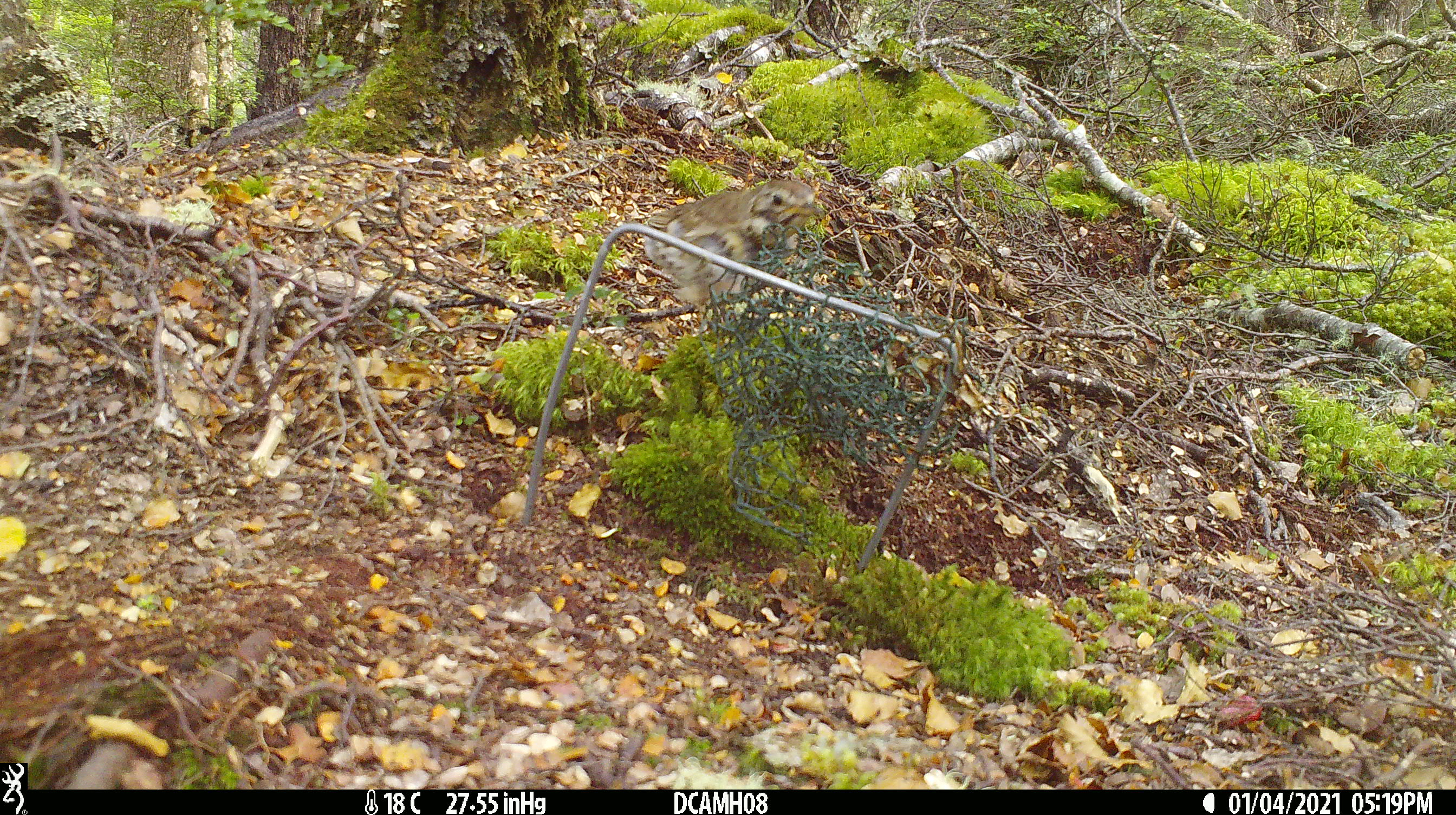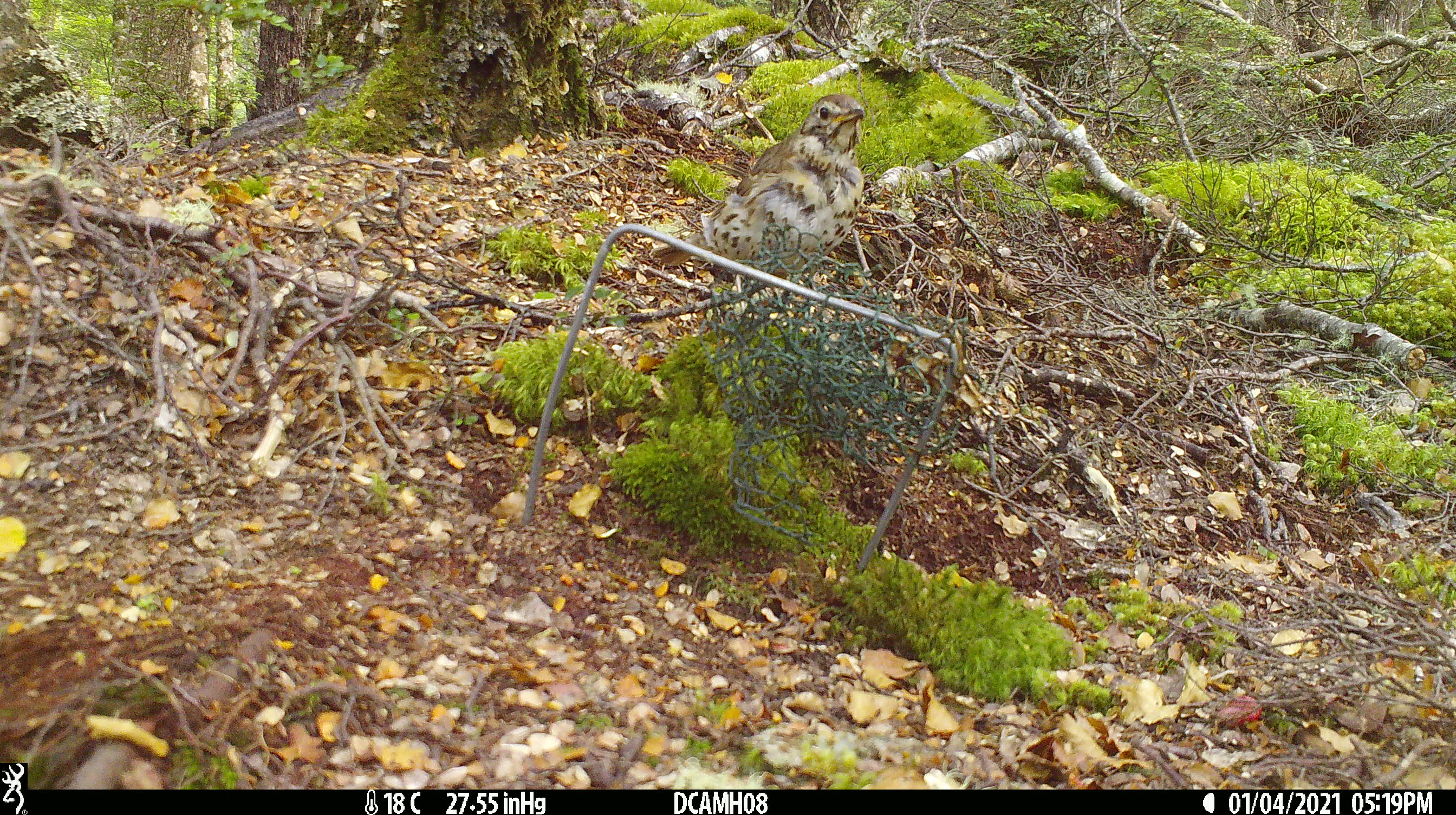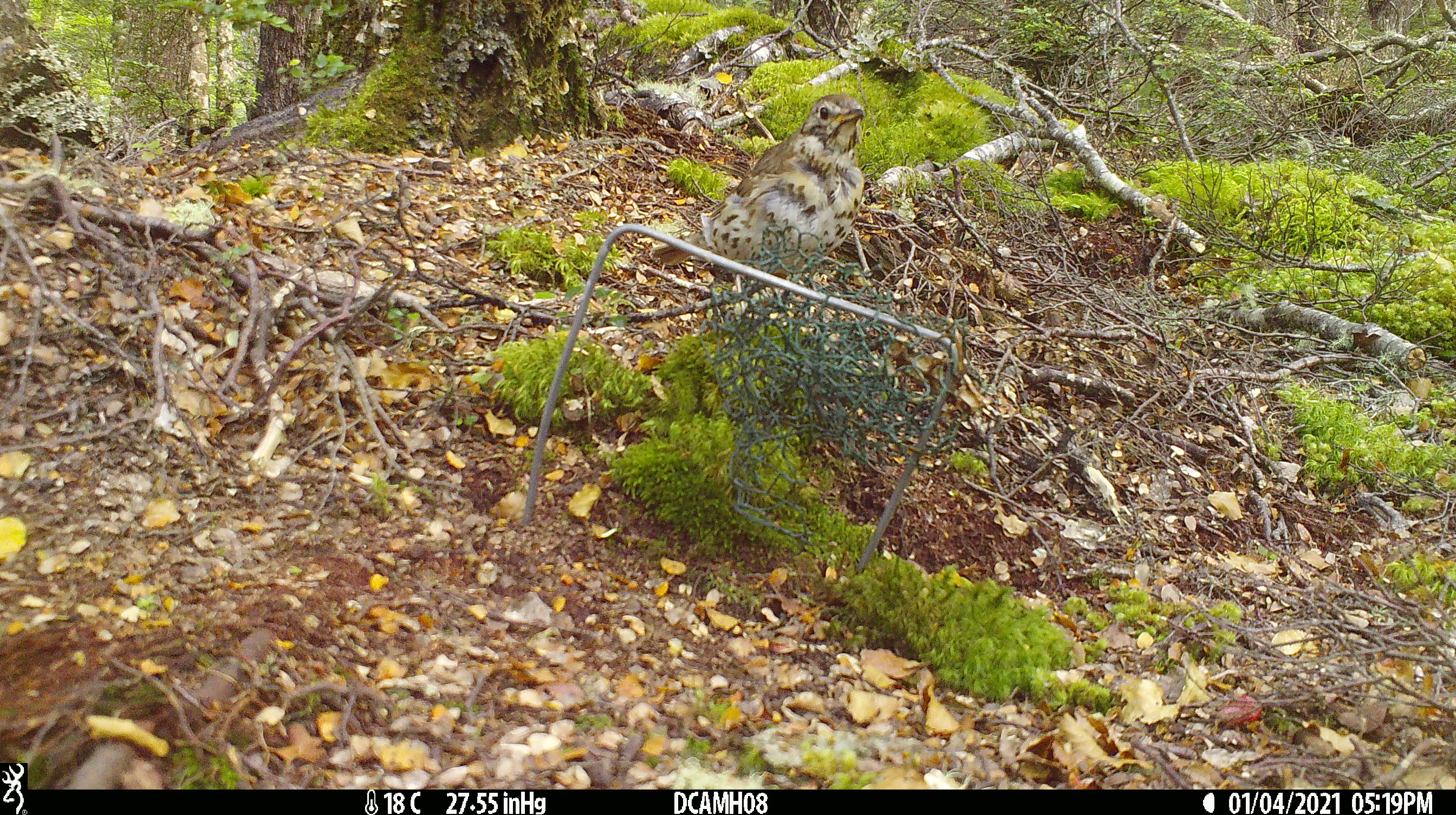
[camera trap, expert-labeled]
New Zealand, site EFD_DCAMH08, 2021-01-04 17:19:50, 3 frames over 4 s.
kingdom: Animalia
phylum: Chordata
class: Aves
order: Passeriformes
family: Turdidae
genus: Turdus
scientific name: Turdus philomelos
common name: song thrush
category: thrush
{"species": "thrush (song thrush) (Turdus philomelos)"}